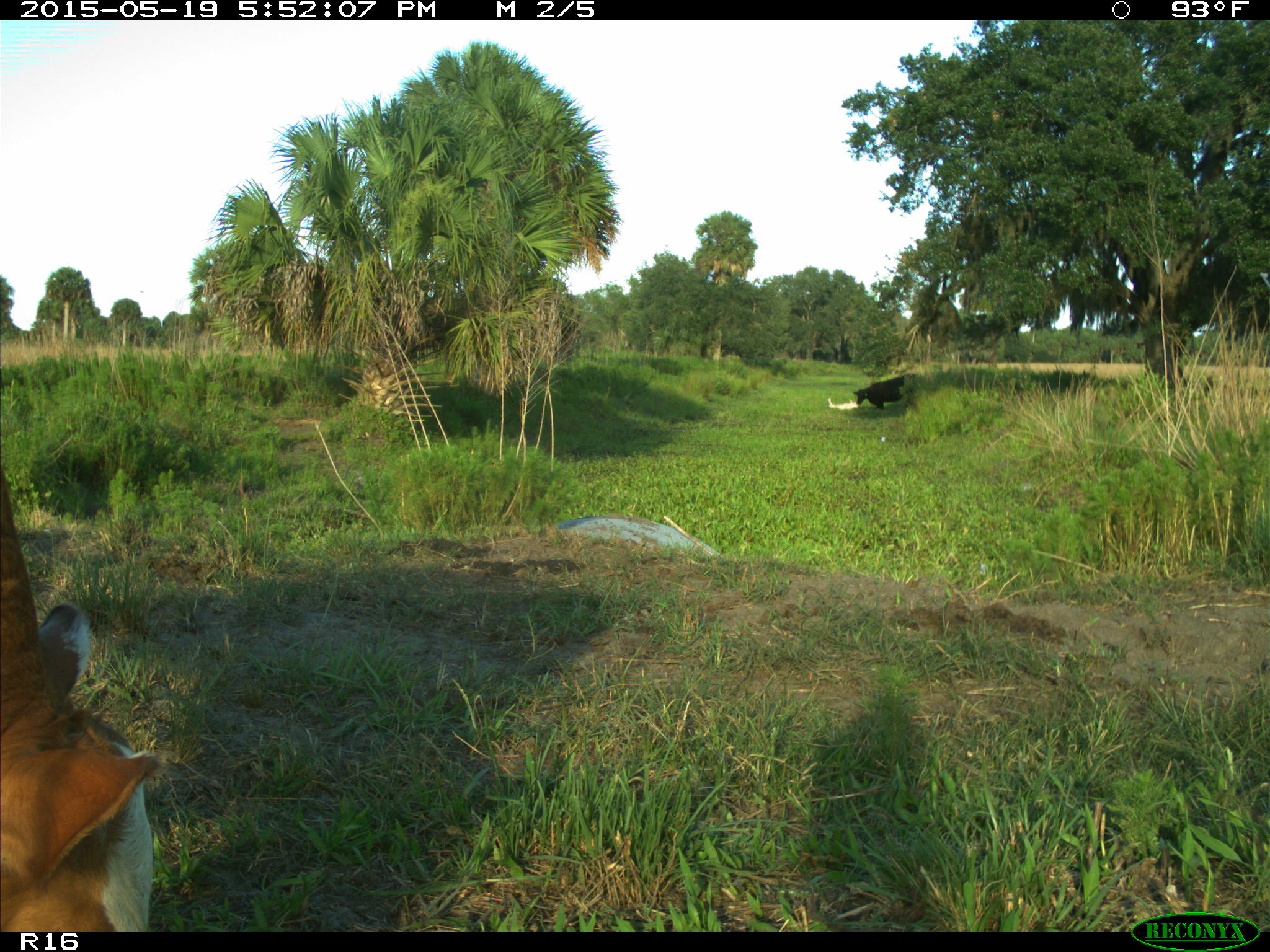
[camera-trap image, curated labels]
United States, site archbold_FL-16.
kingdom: Animalia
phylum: Chordata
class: Mammalia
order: Artiodactyla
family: Bovidae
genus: Bos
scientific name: Bos taurus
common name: domestic cow